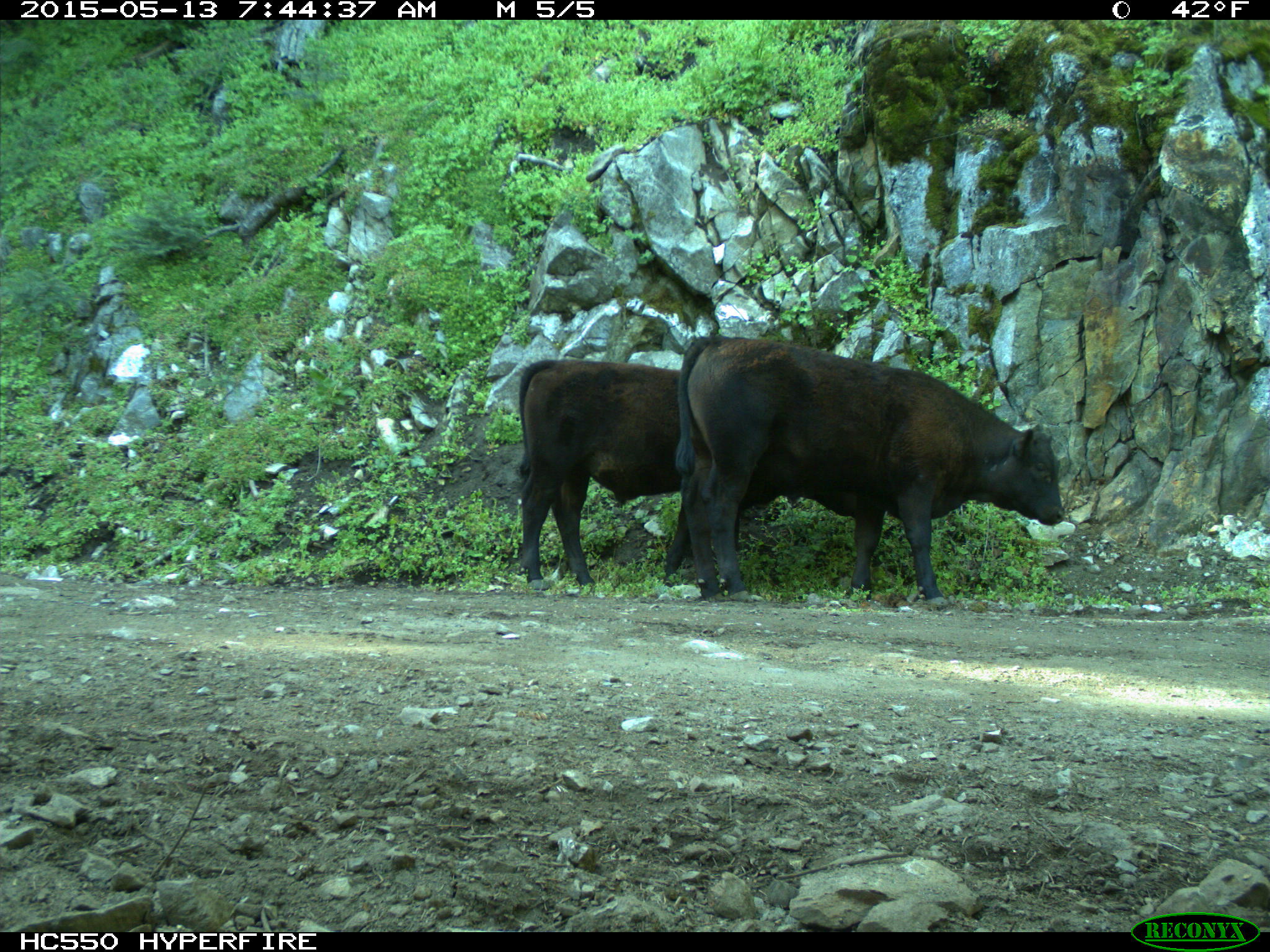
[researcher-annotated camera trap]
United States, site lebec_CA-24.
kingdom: Animalia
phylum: Chordata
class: Mammalia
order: Artiodactyla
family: Bovidae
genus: Bos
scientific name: Bos taurus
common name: domestic cow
Bos taurus (domestic cow).